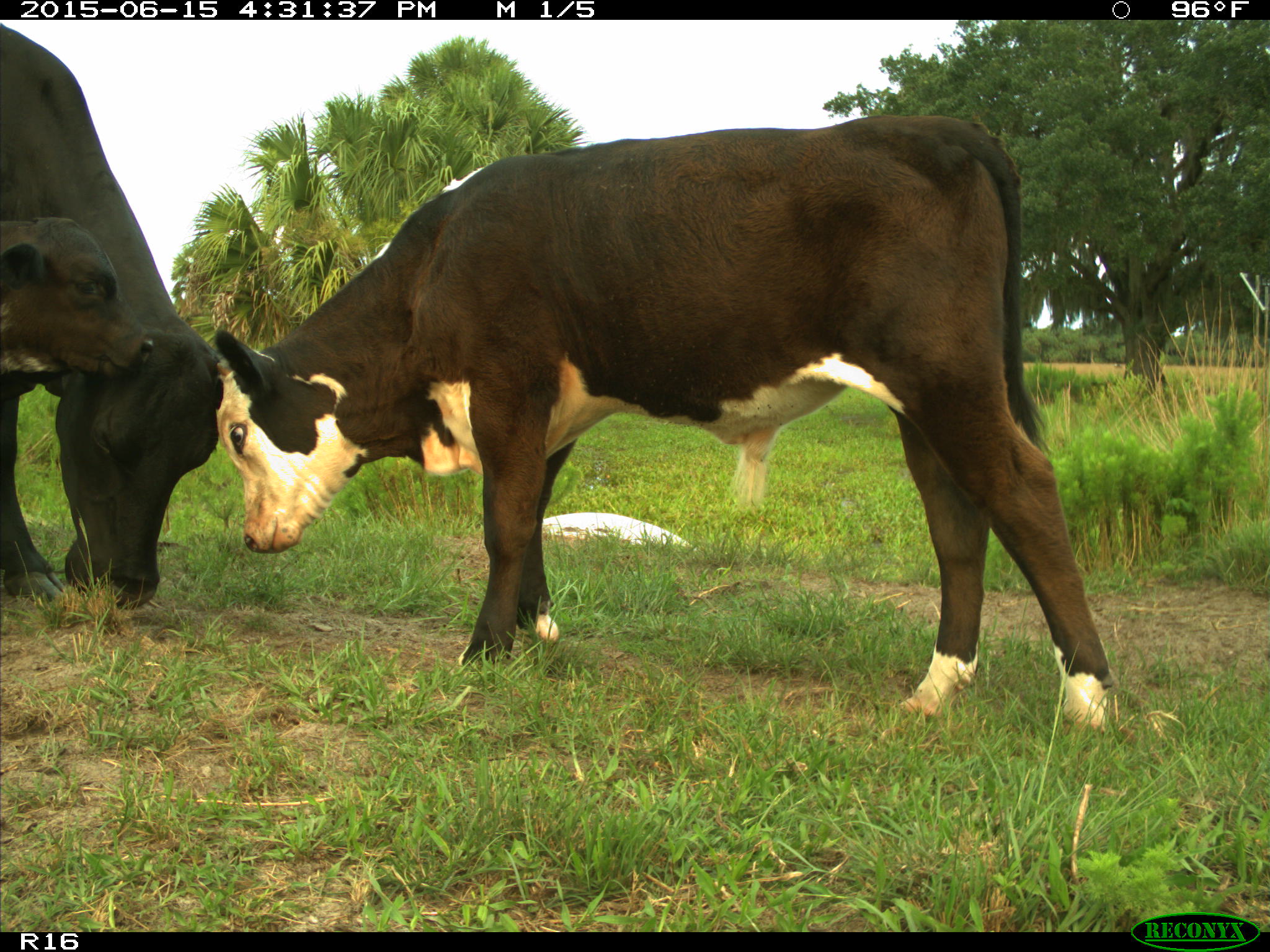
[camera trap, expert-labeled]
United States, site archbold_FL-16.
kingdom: Animalia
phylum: Chordata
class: Mammalia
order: Artiodactyla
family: Bovidae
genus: Bos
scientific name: Bos taurus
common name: domestic cow